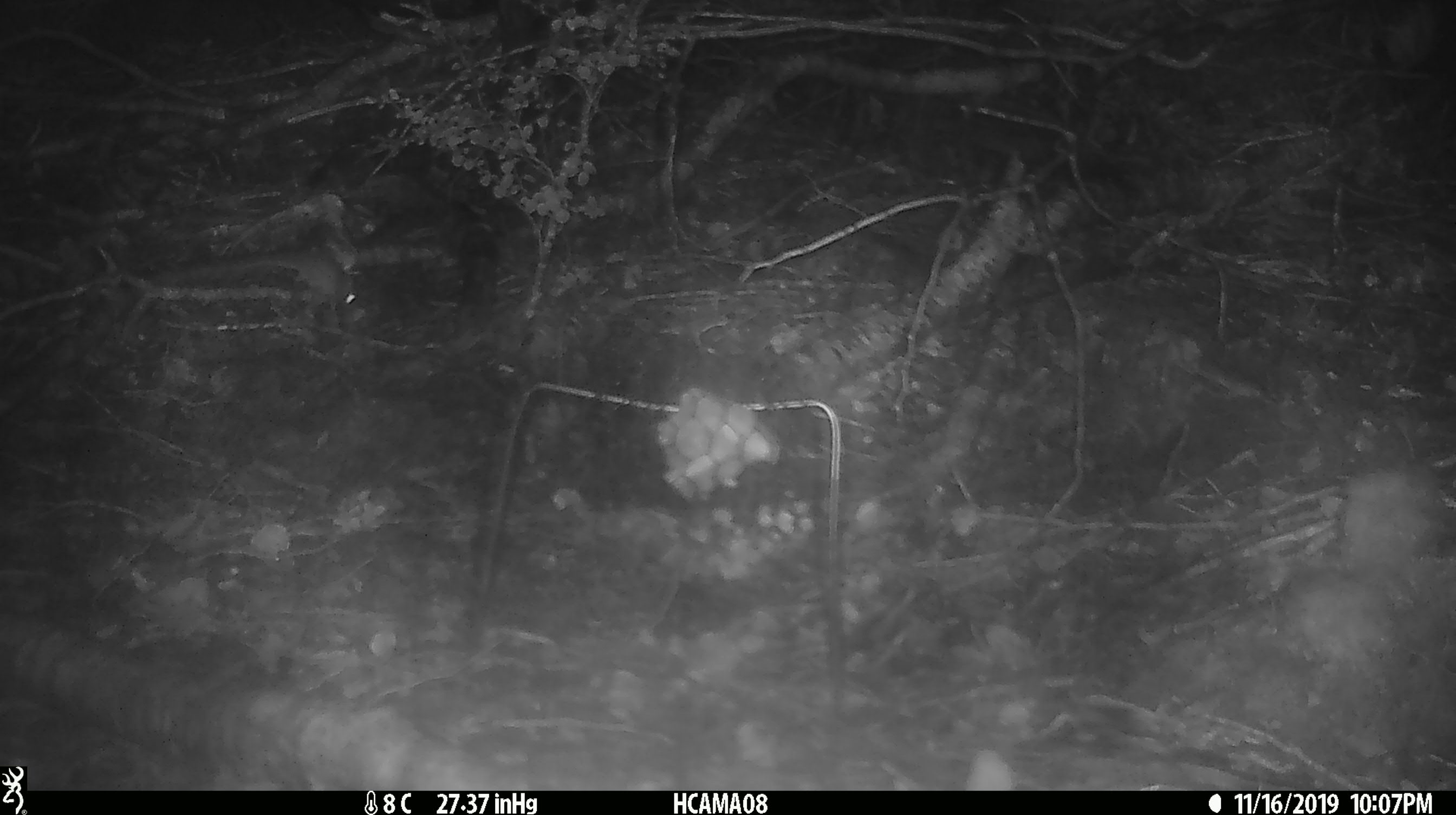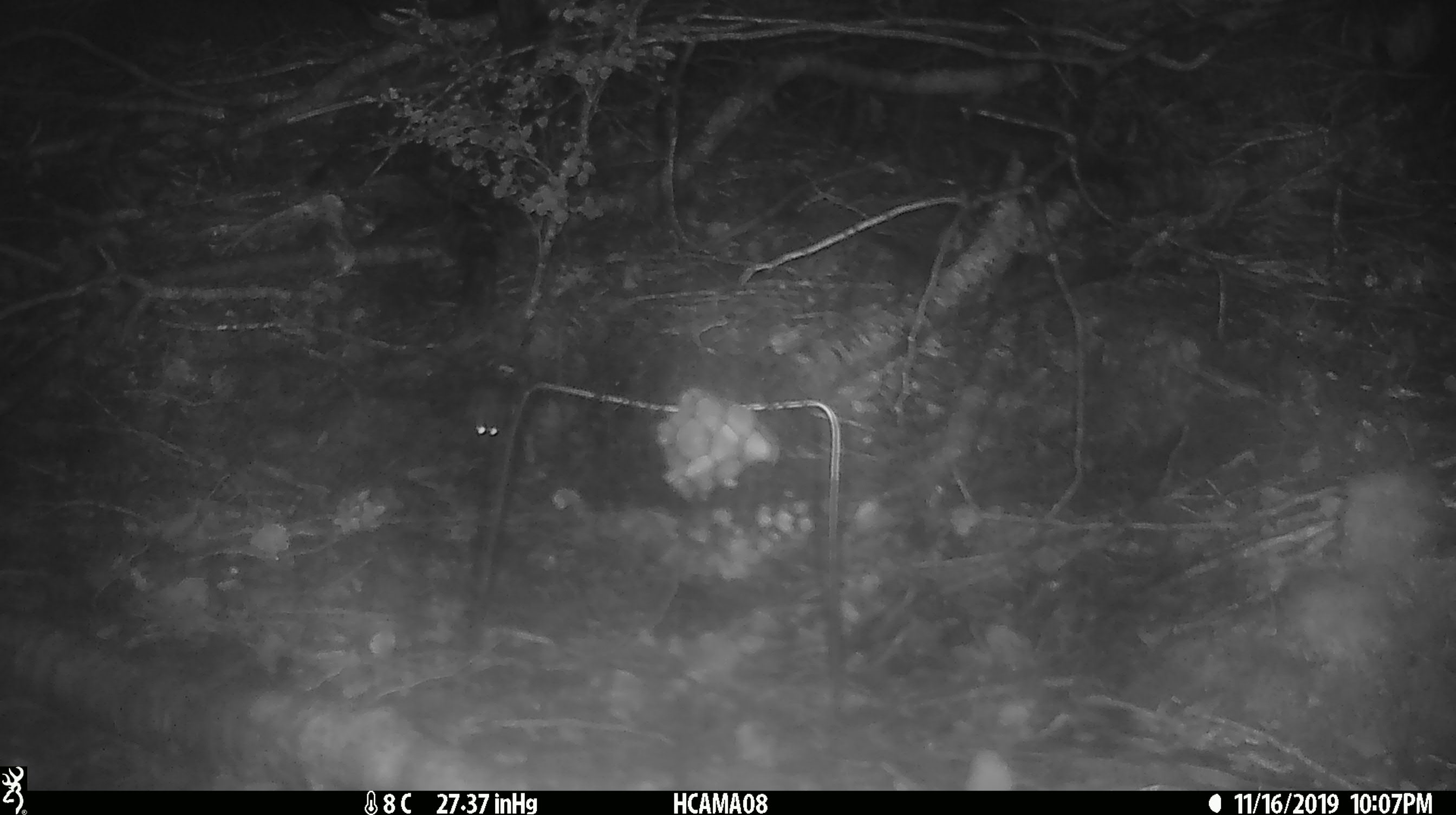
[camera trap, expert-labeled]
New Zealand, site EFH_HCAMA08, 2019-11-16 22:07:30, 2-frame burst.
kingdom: Animalia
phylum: Chordata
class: Mammalia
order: Rodentia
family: Muridae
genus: Mus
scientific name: Mus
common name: mouse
Mouse (Mus).